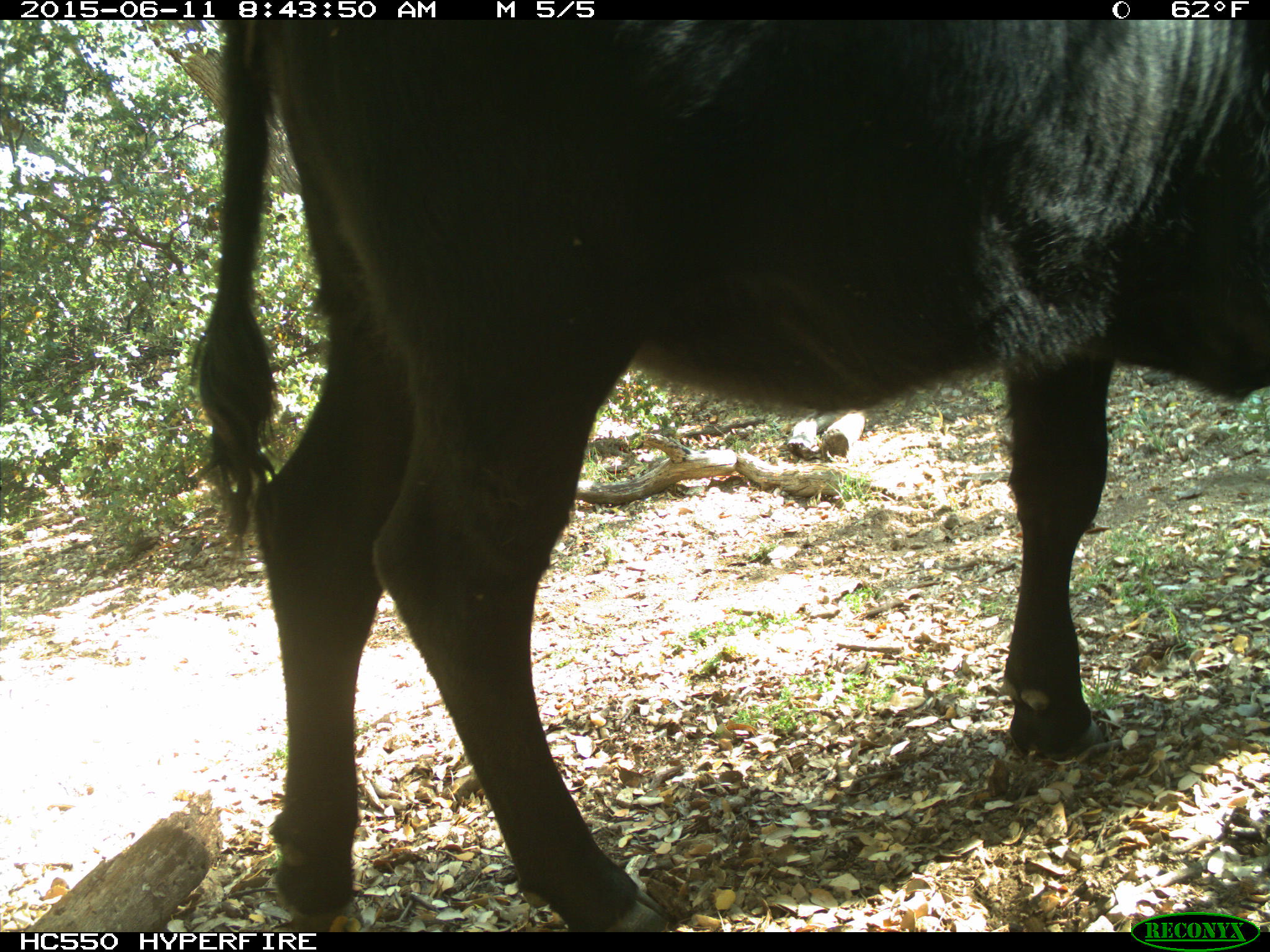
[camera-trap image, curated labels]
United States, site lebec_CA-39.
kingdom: Animalia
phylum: Chordata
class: Mammalia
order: Artiodactyla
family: Bovidae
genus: Bos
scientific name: Bos taurus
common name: domestic cow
Bos taurus (domestic cow).